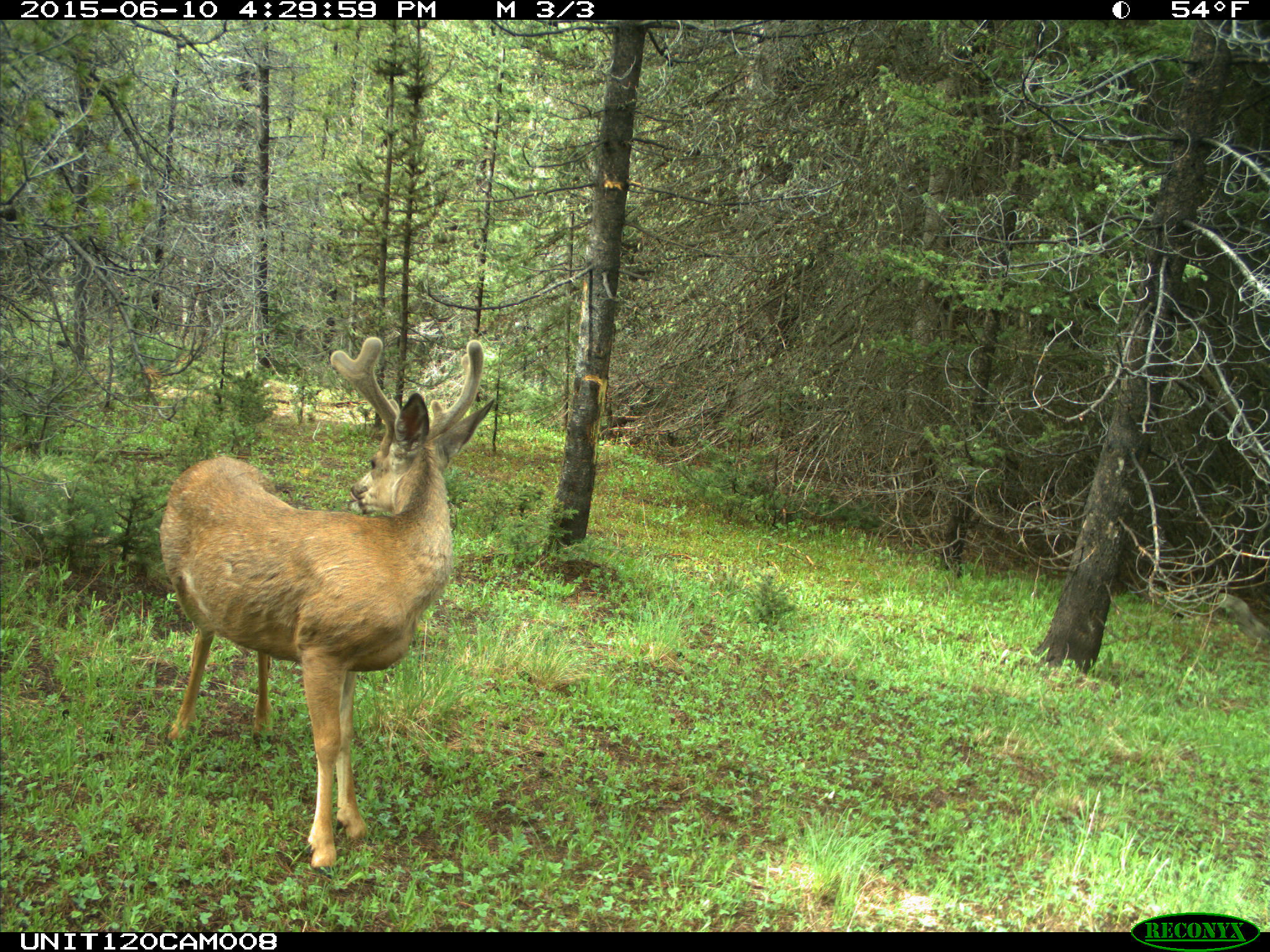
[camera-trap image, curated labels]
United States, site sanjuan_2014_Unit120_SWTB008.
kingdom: Animalia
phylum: Chordata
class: Mammalia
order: Artiodactyla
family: Cervidae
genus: Odocoileus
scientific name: Odocoileus hemionus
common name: mule deer